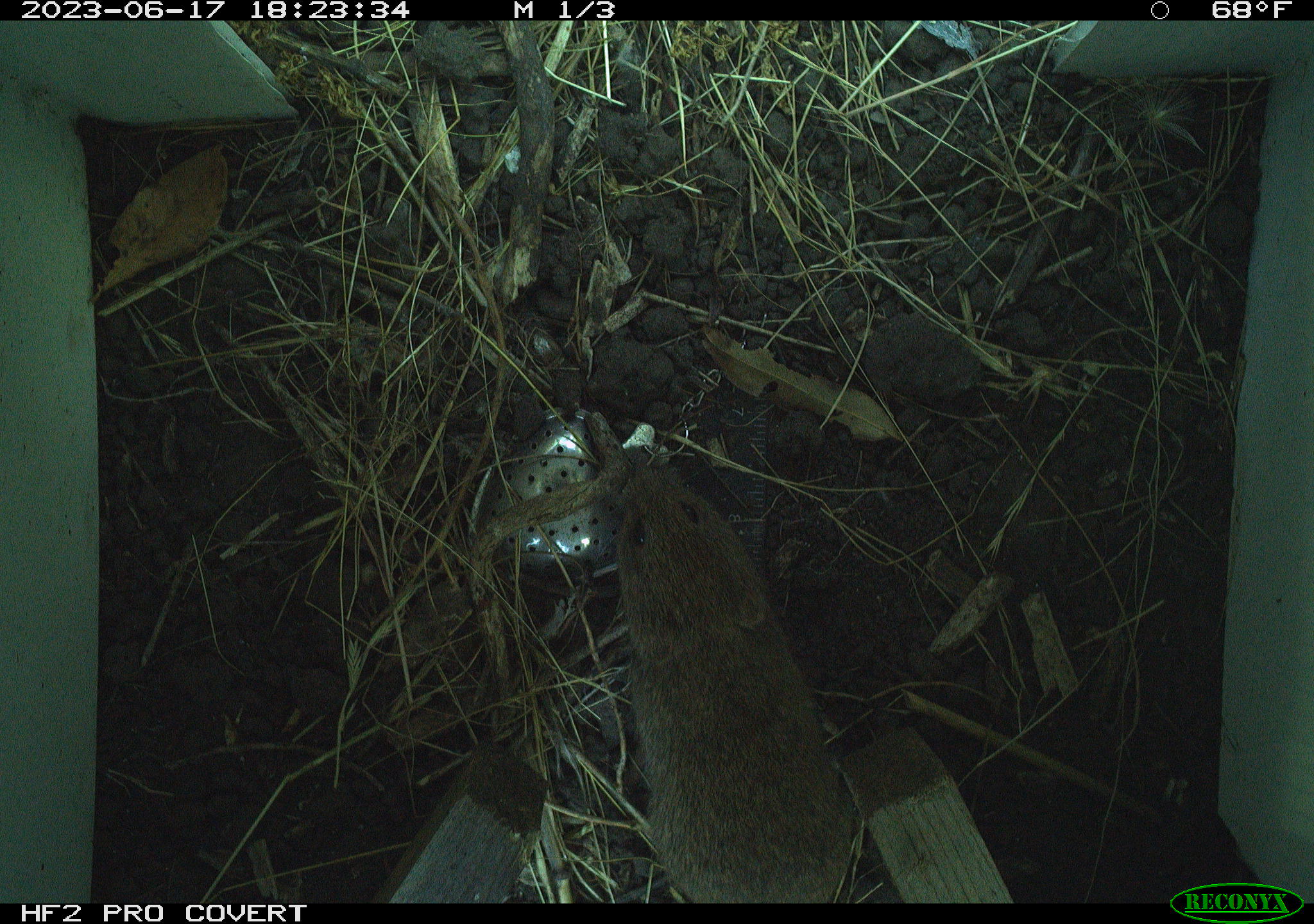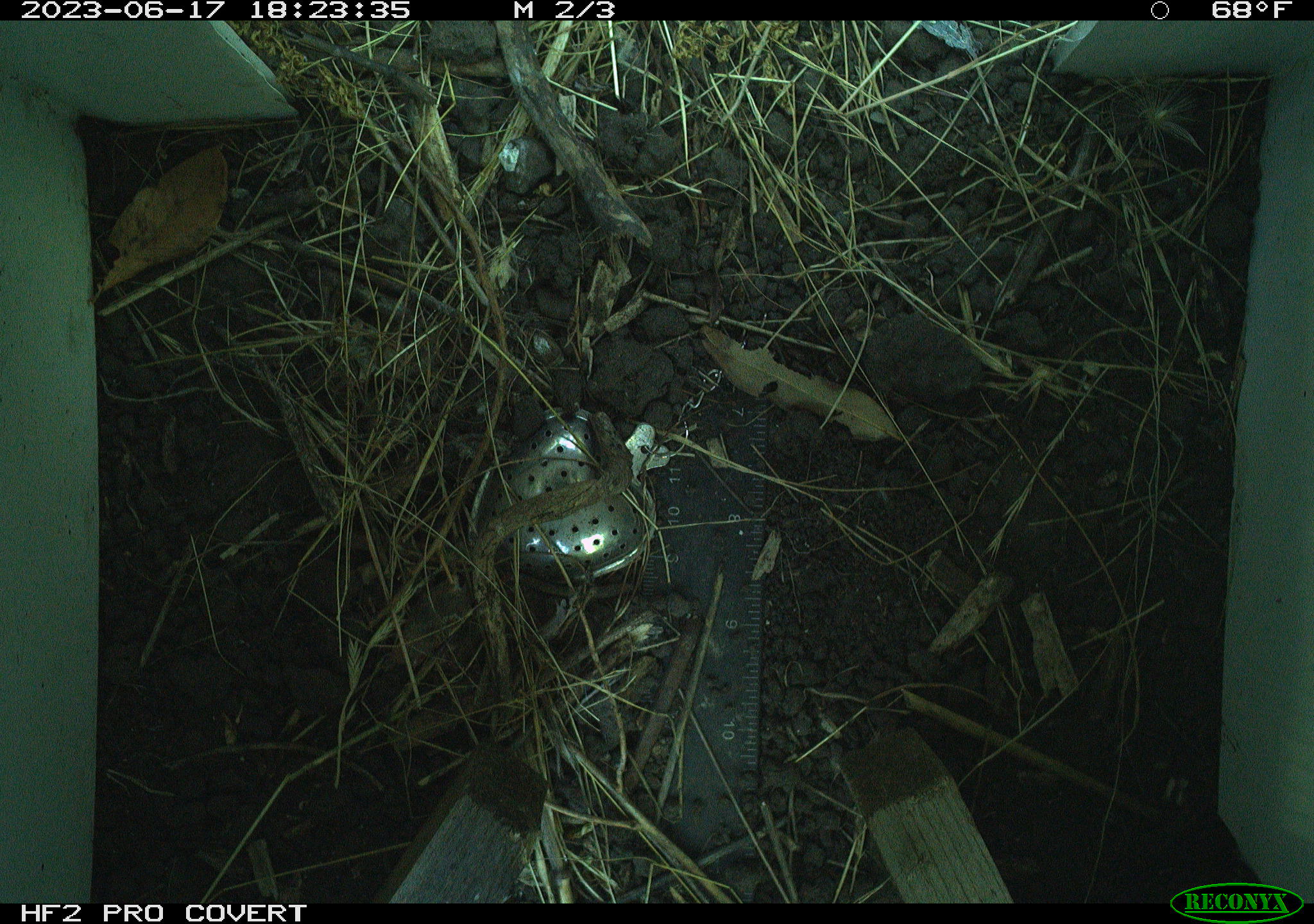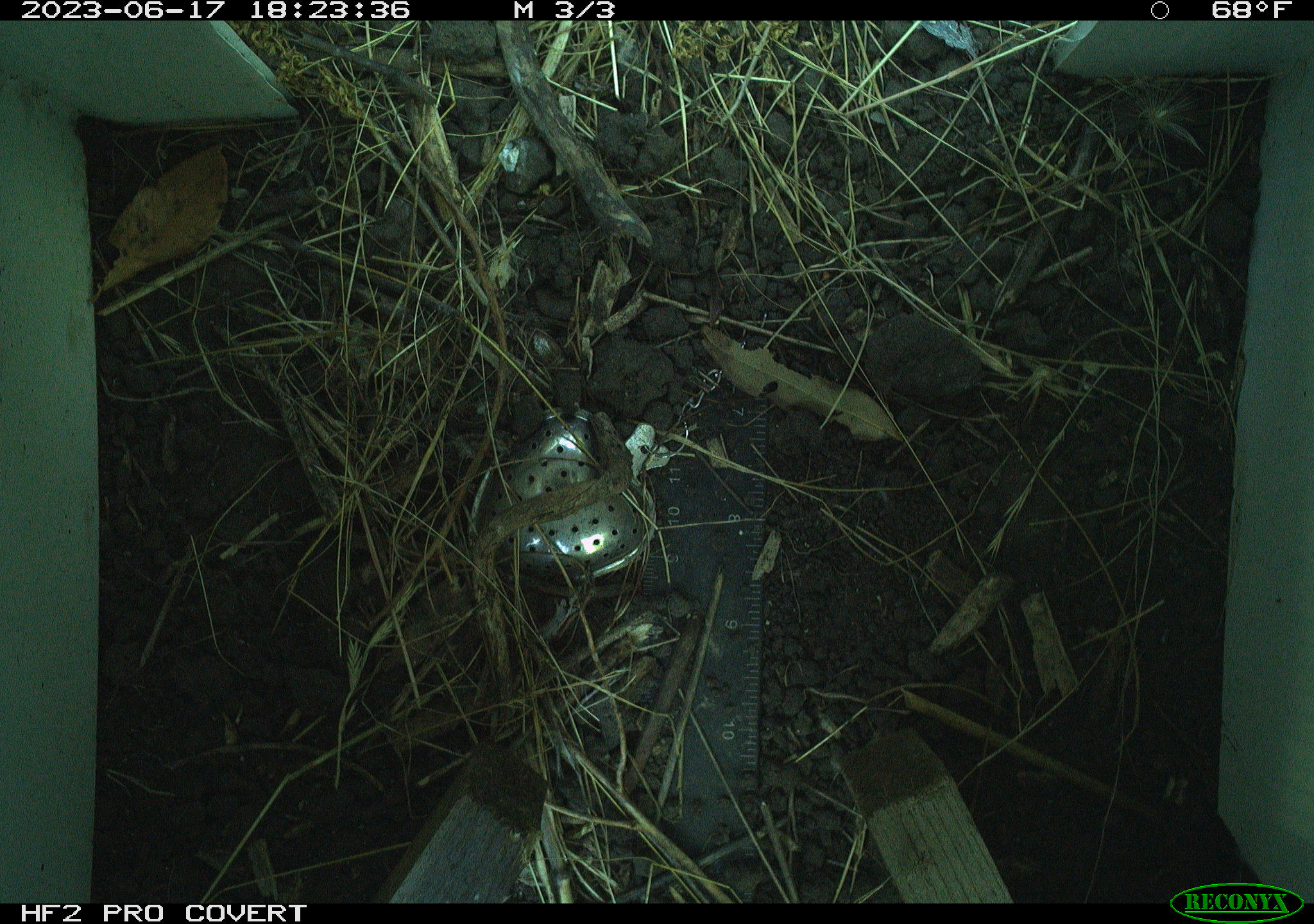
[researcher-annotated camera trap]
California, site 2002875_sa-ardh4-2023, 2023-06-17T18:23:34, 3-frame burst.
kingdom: Animalia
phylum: Chordata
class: Mammalia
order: Rodentia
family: Cricetidae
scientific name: Arvicolinae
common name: voles, lemmings, and muskrats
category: arvicolinae subfamily